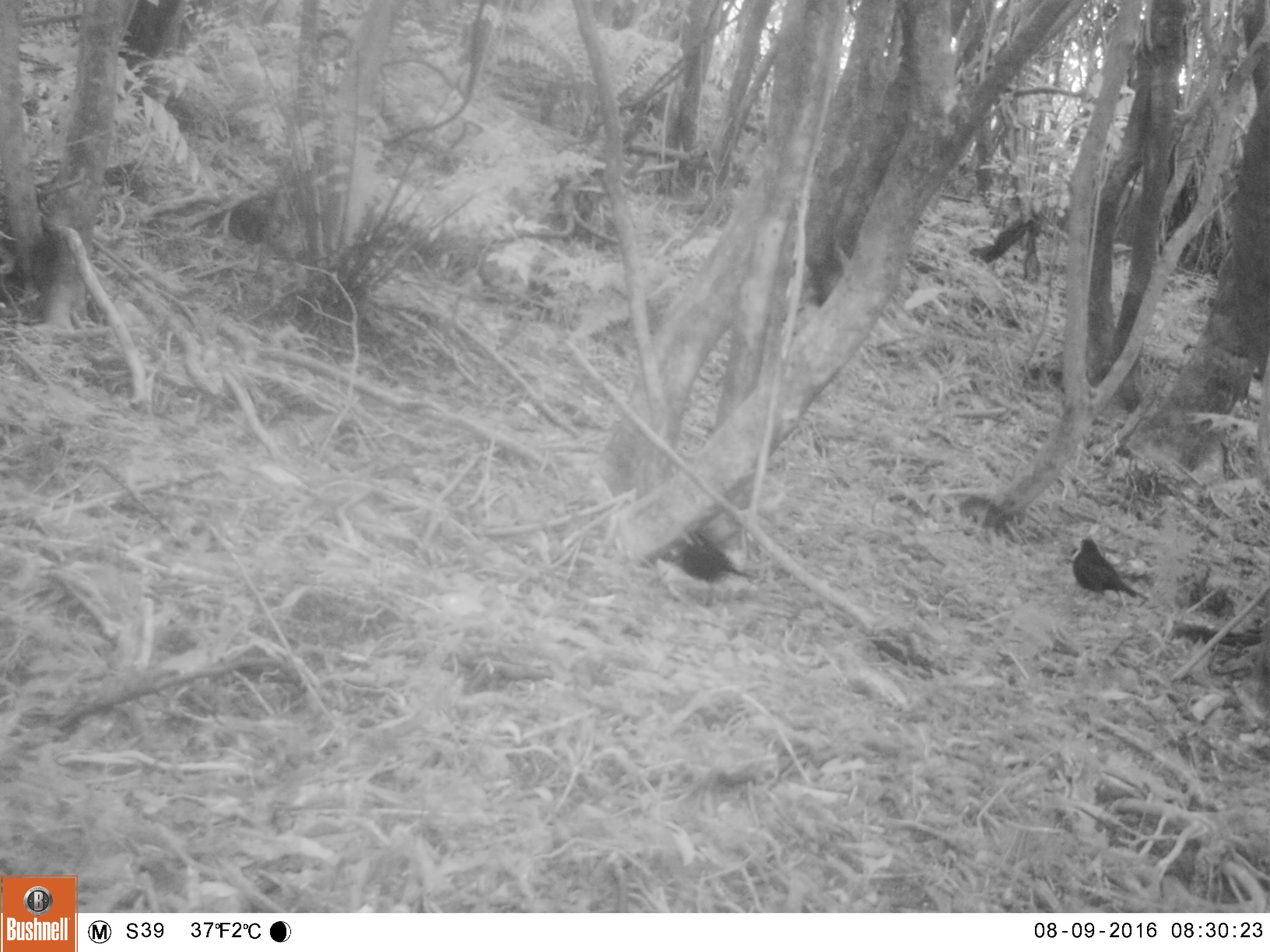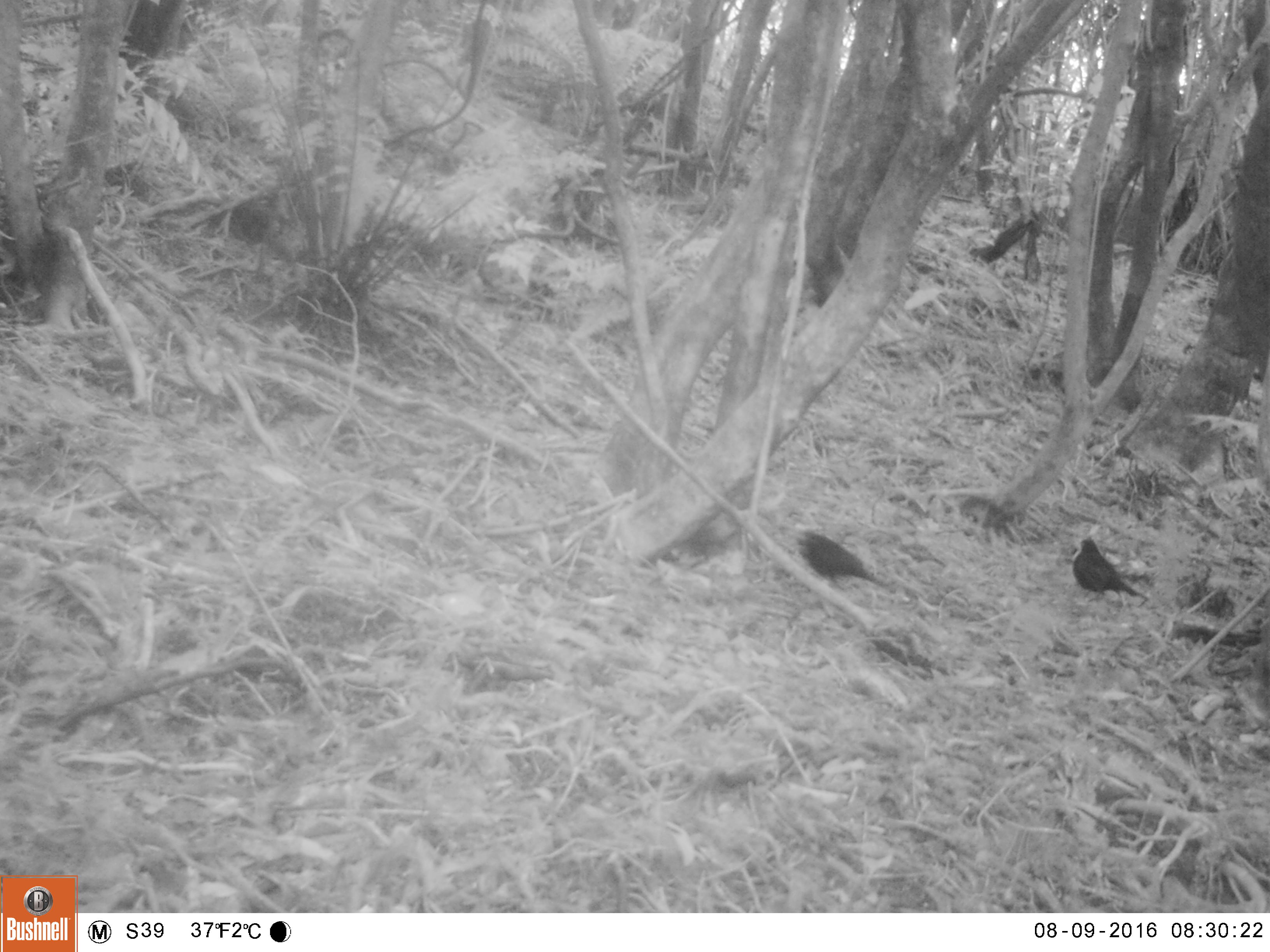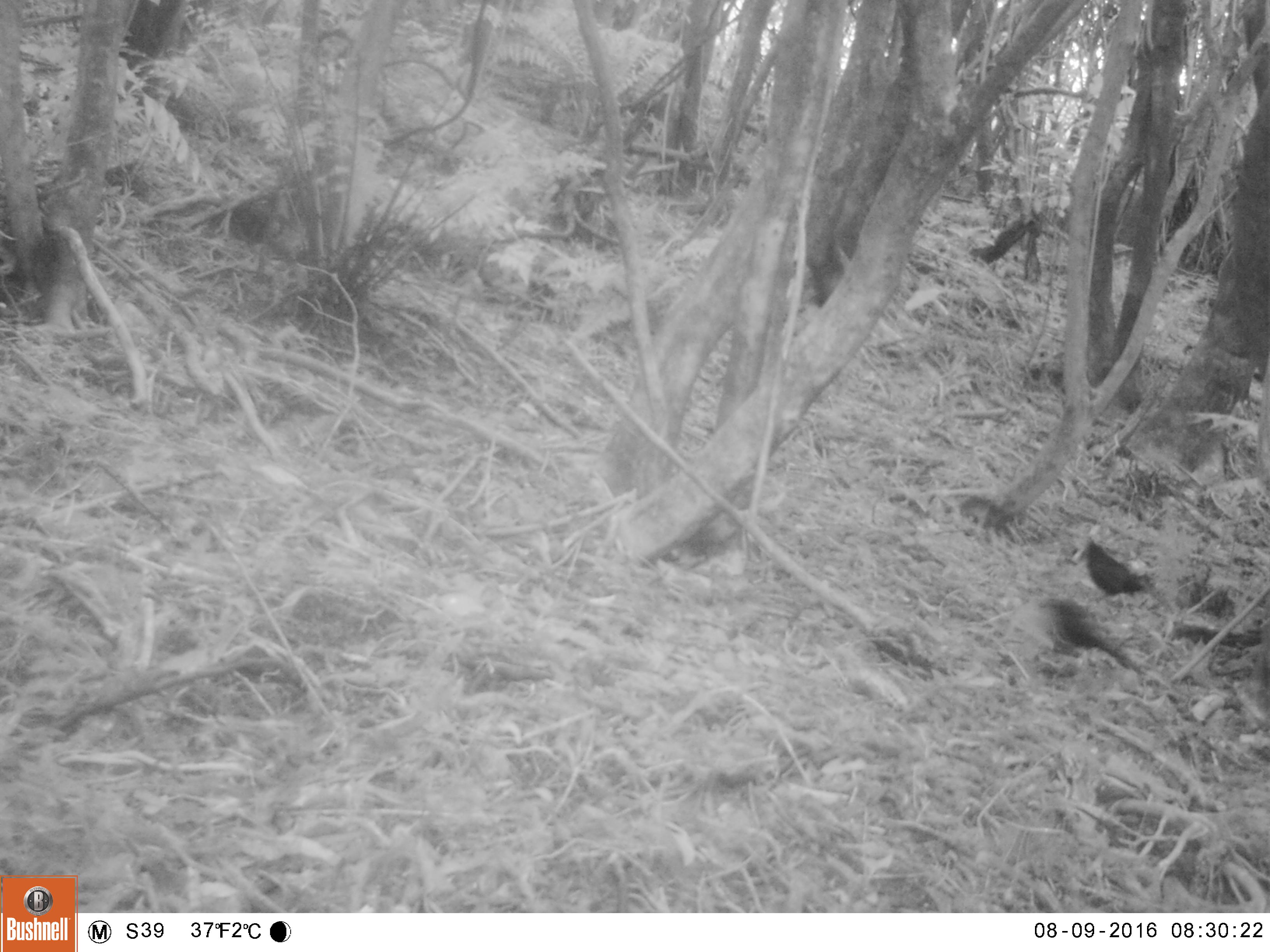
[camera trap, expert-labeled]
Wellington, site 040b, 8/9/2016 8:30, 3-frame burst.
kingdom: Animalia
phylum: Chordata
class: Aves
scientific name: Aves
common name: bird